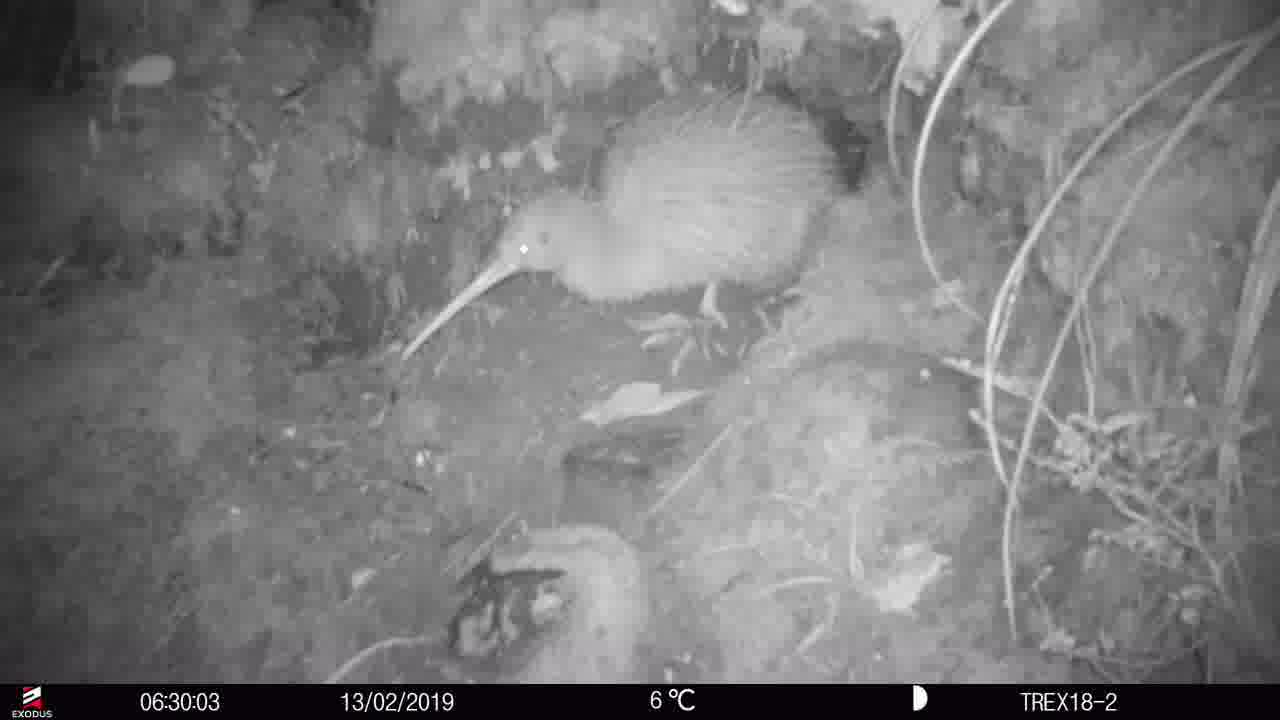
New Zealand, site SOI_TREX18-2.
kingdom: Animalia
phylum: Chordata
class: Aves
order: Apterygiformes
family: Apterygidae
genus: Apteryx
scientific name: Apteryx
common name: kiwi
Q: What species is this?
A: Kiwi (Apteryx).